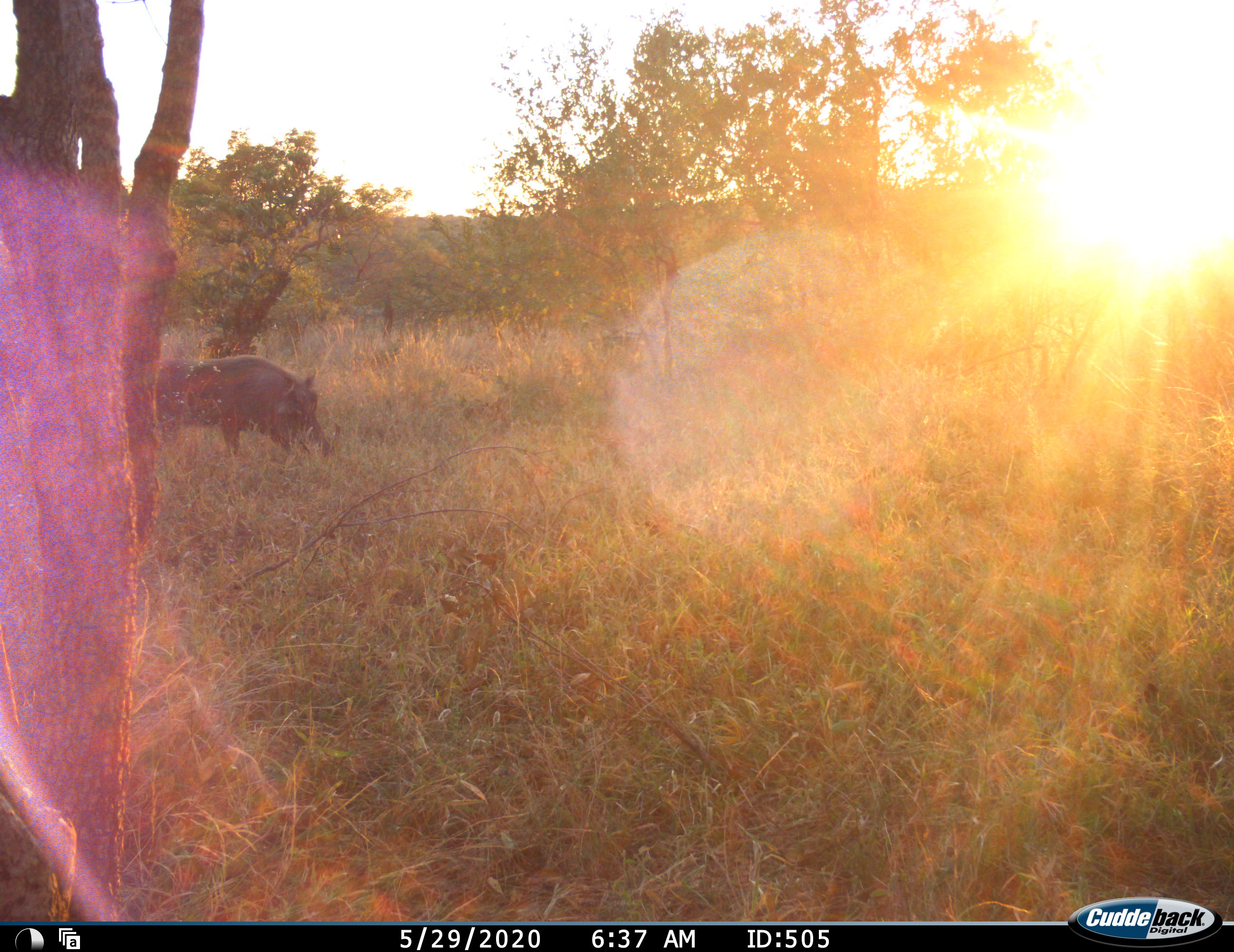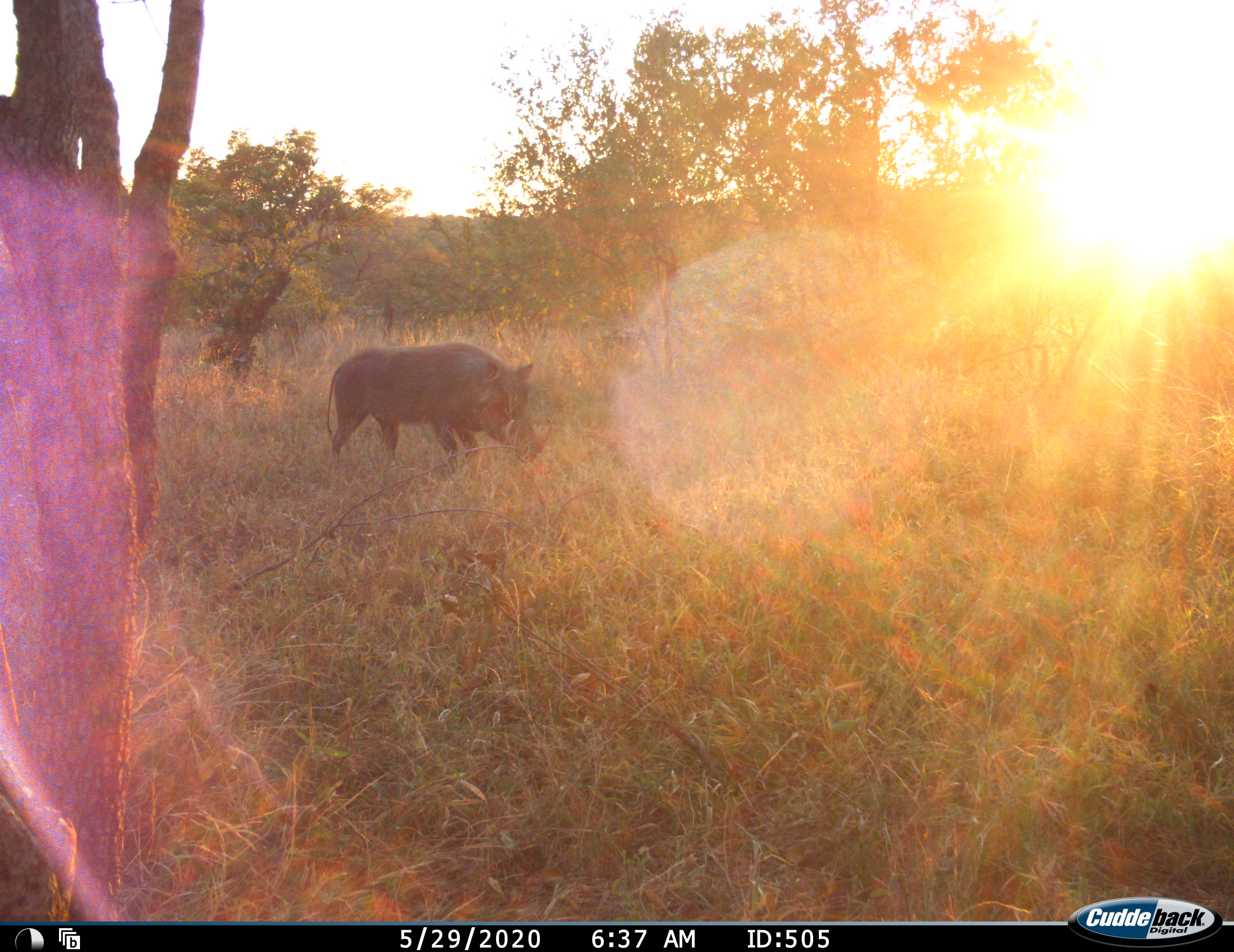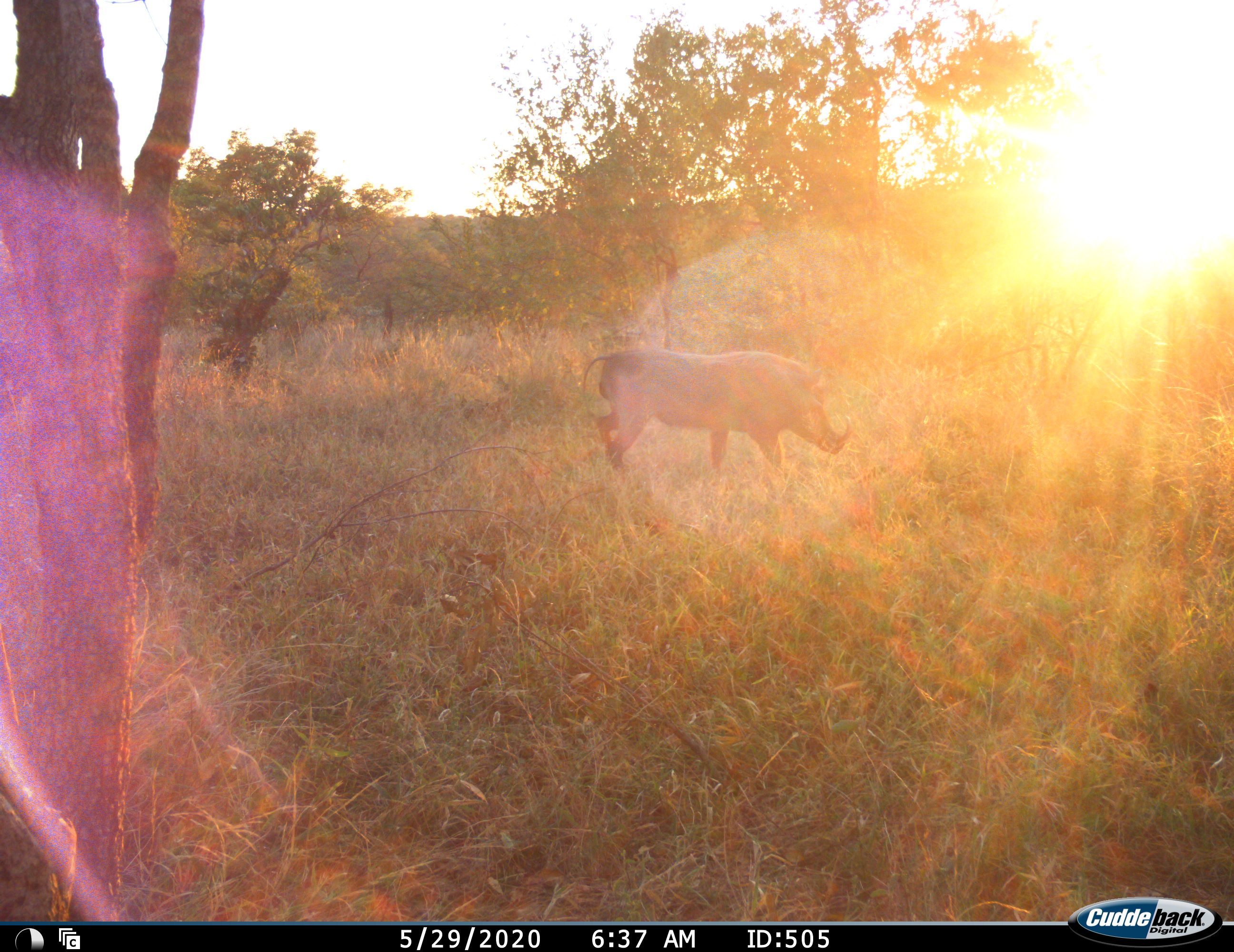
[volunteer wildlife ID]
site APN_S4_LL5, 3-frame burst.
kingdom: Animalia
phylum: Chordata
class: Mammalia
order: Artiodactyla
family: Suidae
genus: Phacochoerus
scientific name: Phacochoerus africanus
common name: warthog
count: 1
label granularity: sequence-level